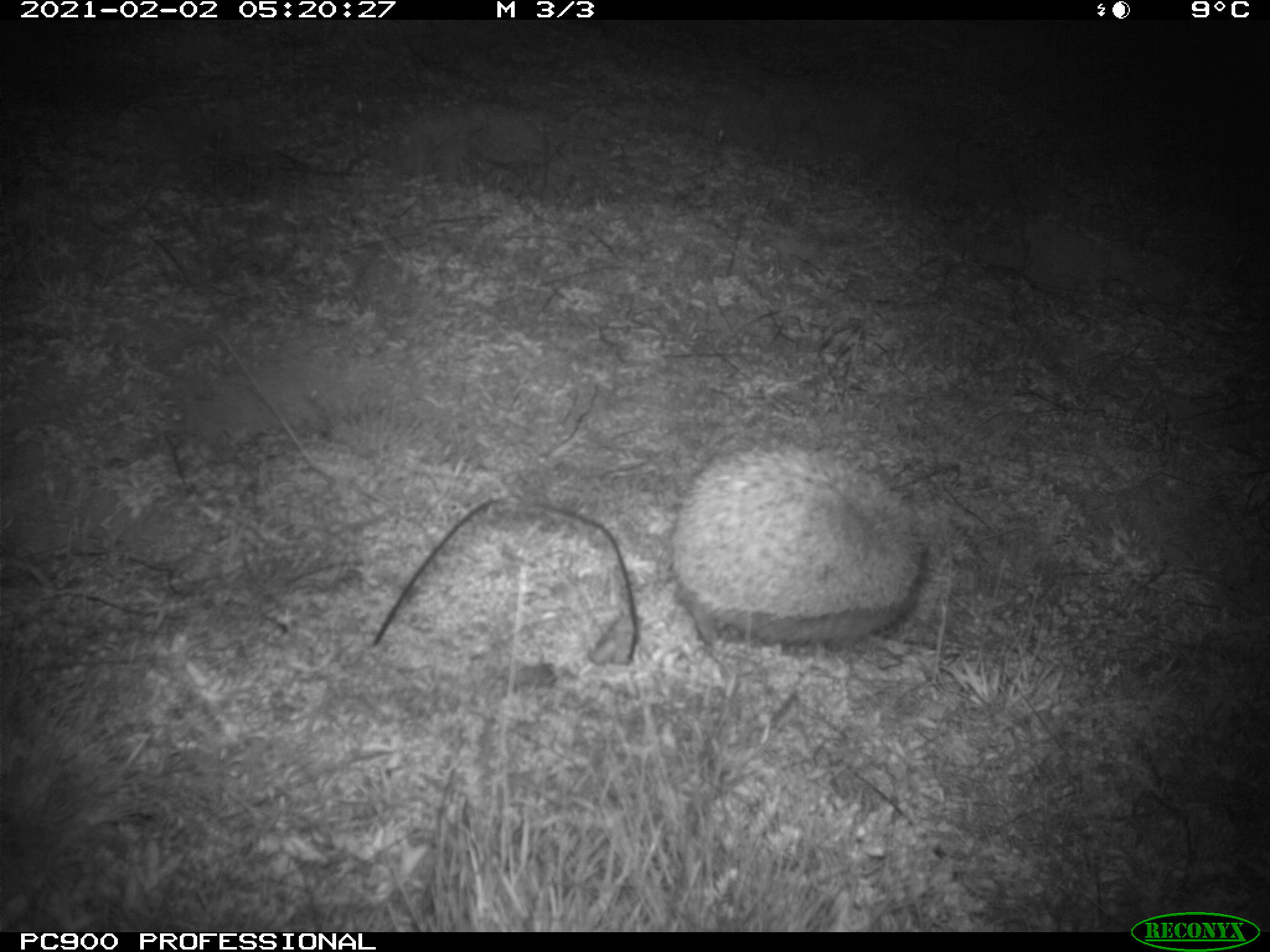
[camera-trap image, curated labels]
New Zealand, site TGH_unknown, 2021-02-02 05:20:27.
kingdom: Animalia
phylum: Chordata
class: Mammalia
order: Eulipotyphla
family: Erinaceidae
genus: Erinaceus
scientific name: Erinaceus europaeus europaeus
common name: european hedgehog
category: hedgehog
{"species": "hedgehog (european hedgehog) (Erinaceus europaeus europaeus)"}